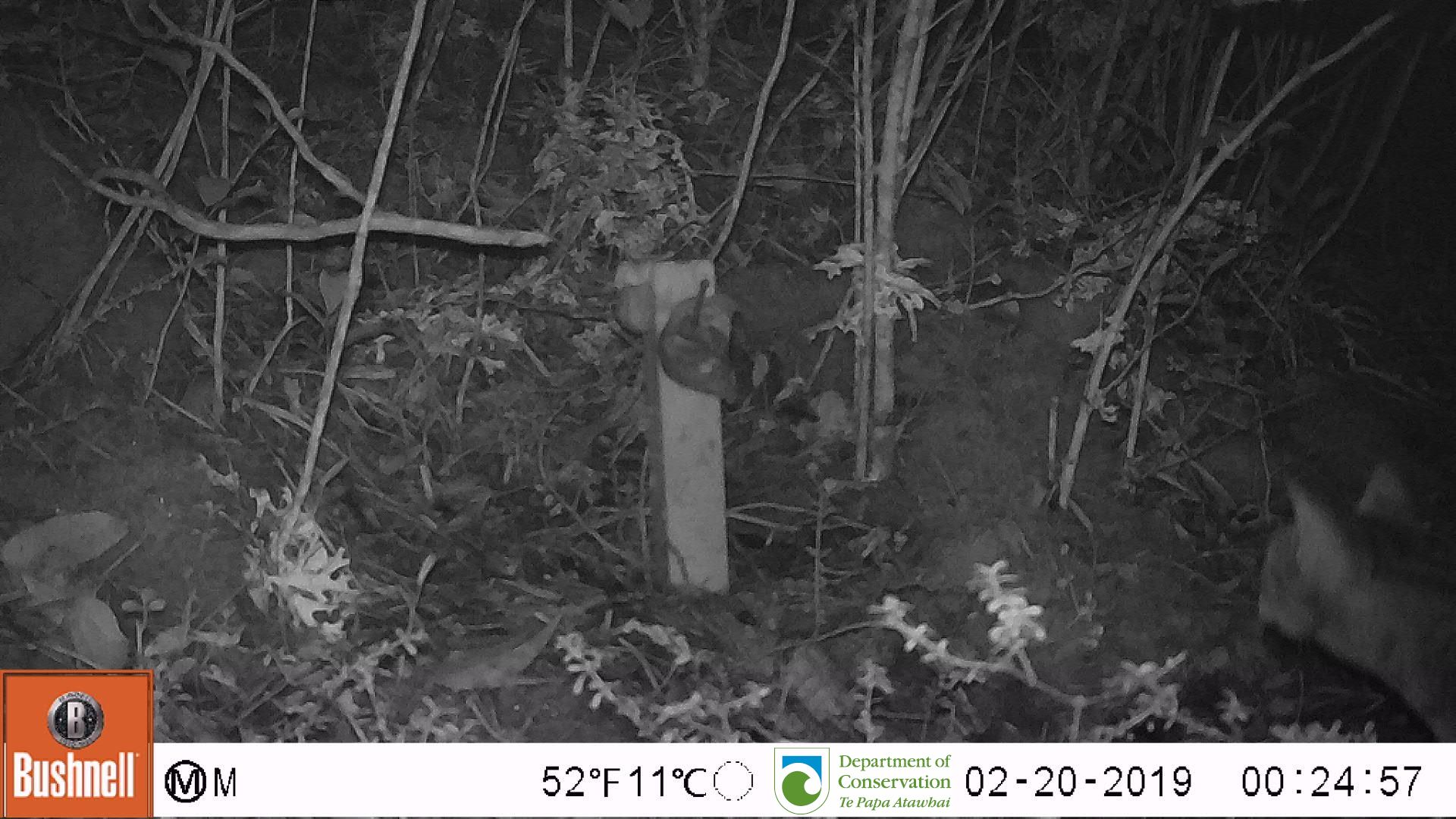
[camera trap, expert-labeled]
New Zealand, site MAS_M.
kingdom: Animalia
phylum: Chordata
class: Mammalia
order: Carnivora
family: Felidae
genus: Felis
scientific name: Felis catus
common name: domestic cat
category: cat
Cat (domestic cat) (Felis catus).